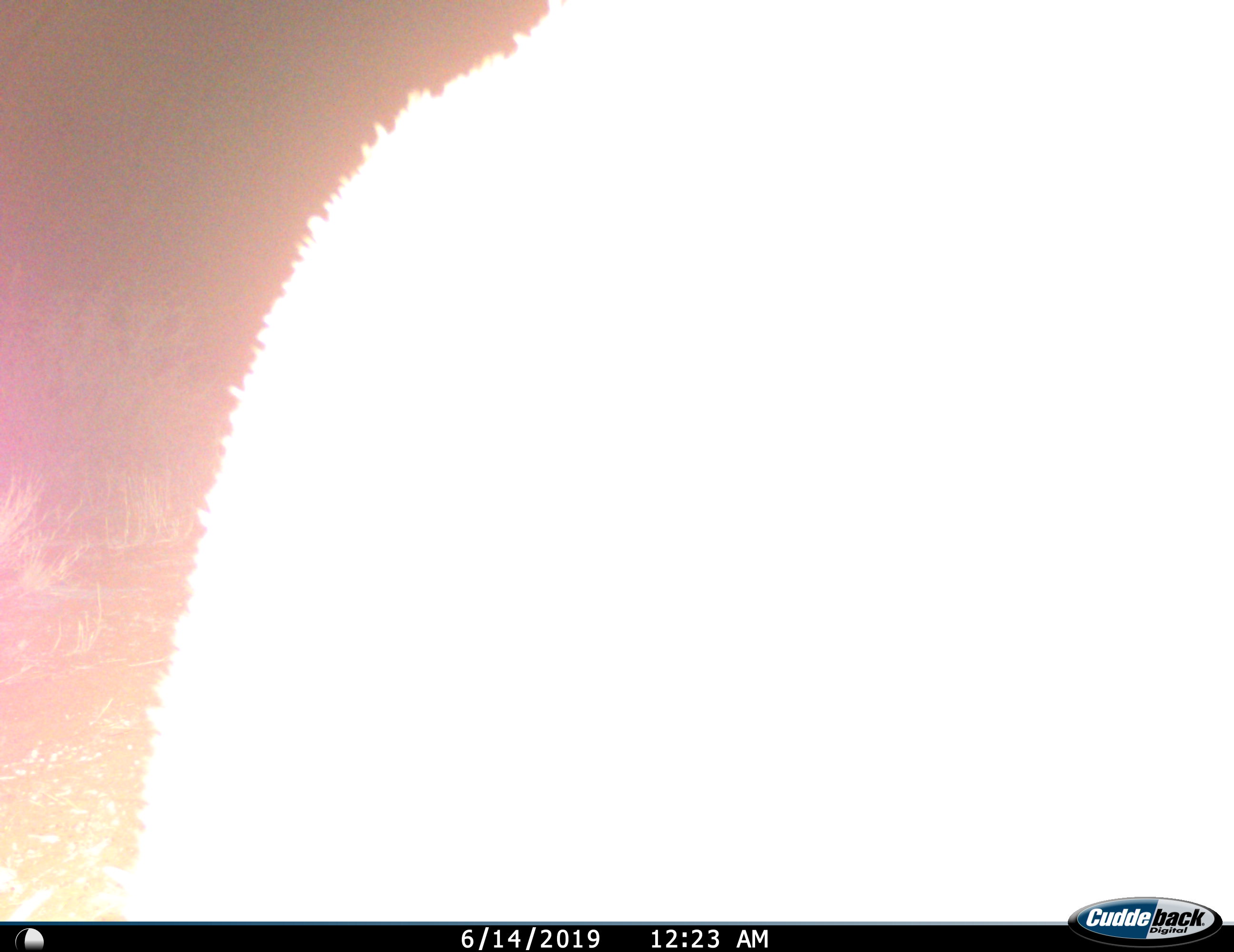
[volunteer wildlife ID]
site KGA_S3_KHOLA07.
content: unidentified animal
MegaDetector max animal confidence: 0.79